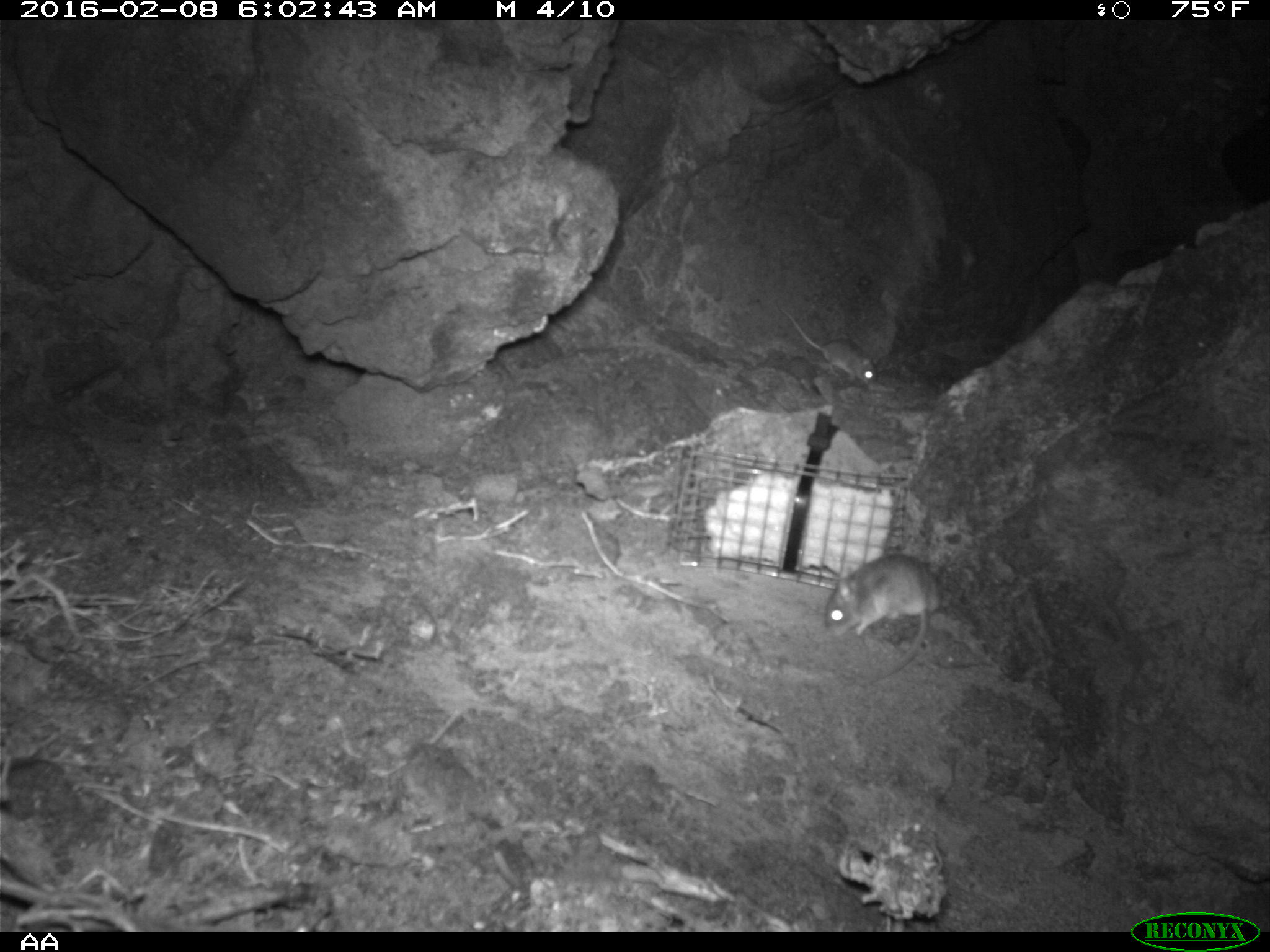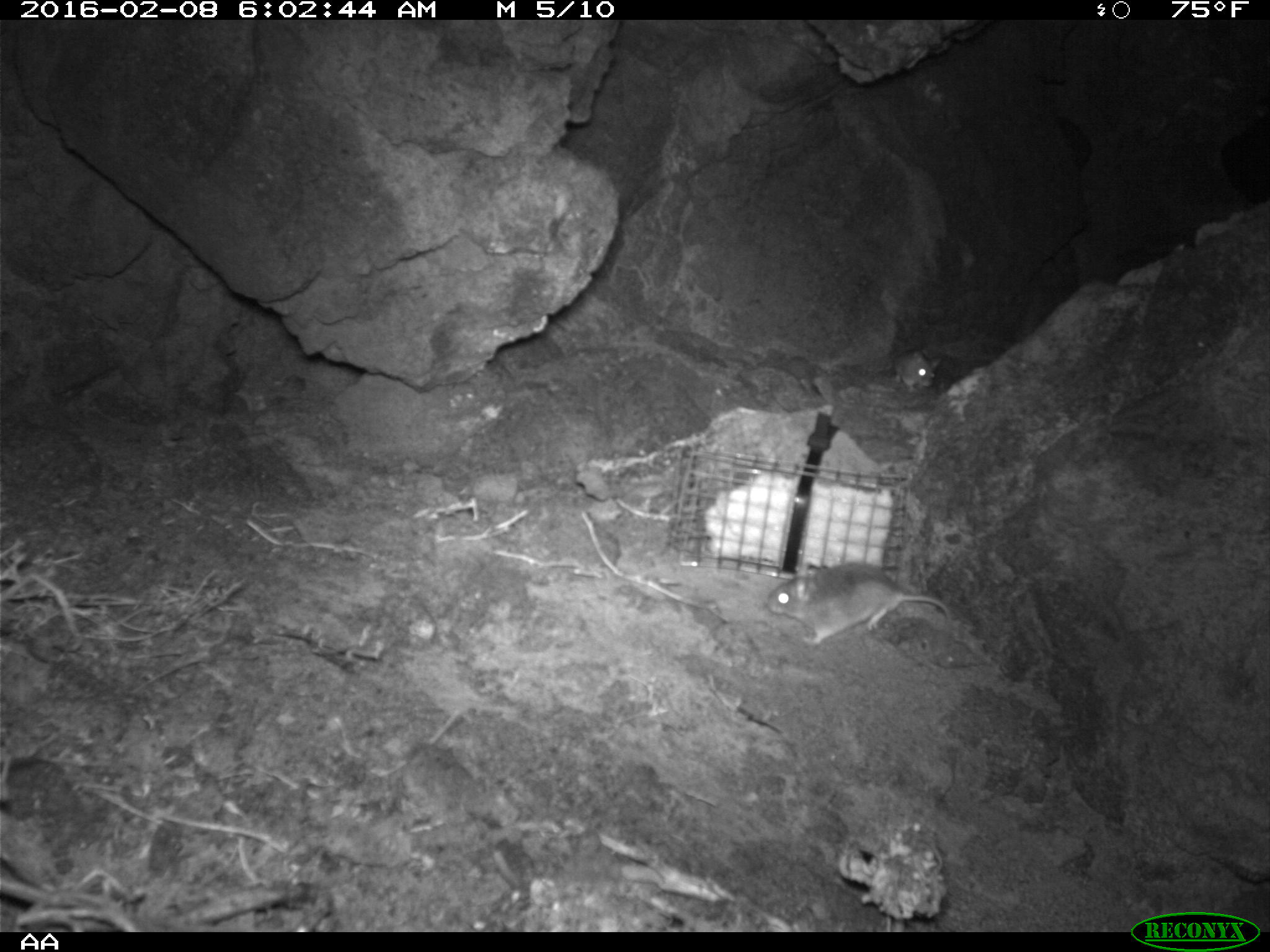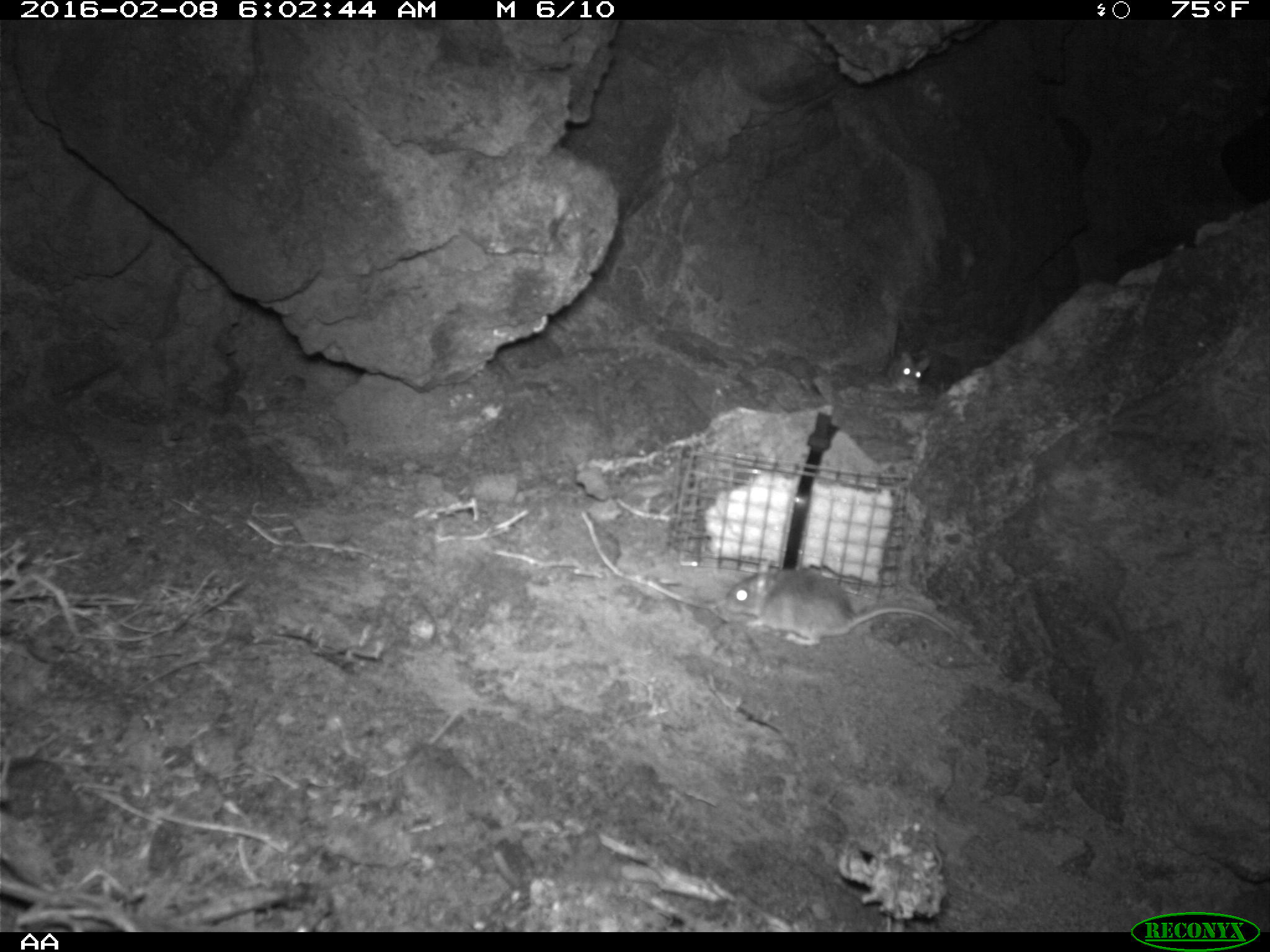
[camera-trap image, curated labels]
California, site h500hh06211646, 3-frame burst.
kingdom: Animalia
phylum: Chordata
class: Mammalia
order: Rodentia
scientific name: Rodentia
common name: rodent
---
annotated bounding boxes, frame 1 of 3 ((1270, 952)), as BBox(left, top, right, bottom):
rodent: BBox(825, 552, 943, 687); BBox(775, 301, 879, 386)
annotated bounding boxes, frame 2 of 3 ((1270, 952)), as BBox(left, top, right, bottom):
rodent: BBox(766, 560, 954, 648); BBox(892, 348, 943, 395)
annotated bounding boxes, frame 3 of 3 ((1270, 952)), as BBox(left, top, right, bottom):
rodent: BBox(721, 563, 962, 654); BBox(884, 346, 933, 394)